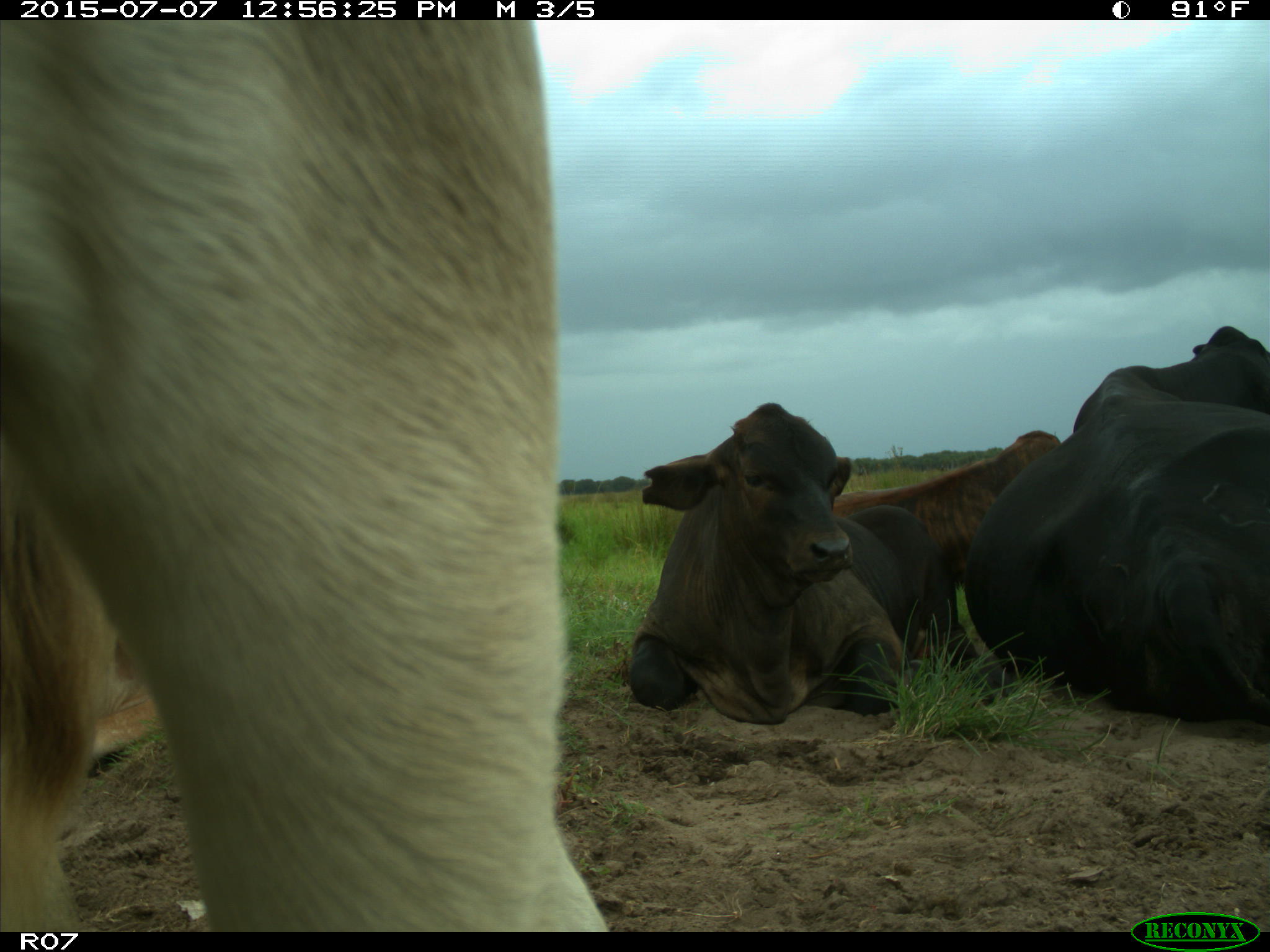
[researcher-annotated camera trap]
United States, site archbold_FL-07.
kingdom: Animalia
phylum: Chordata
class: Mammalia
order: Artiodactyla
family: Bovidae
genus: Bos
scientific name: Bos taurus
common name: domestic cow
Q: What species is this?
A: Bos taurus (domestic cow).